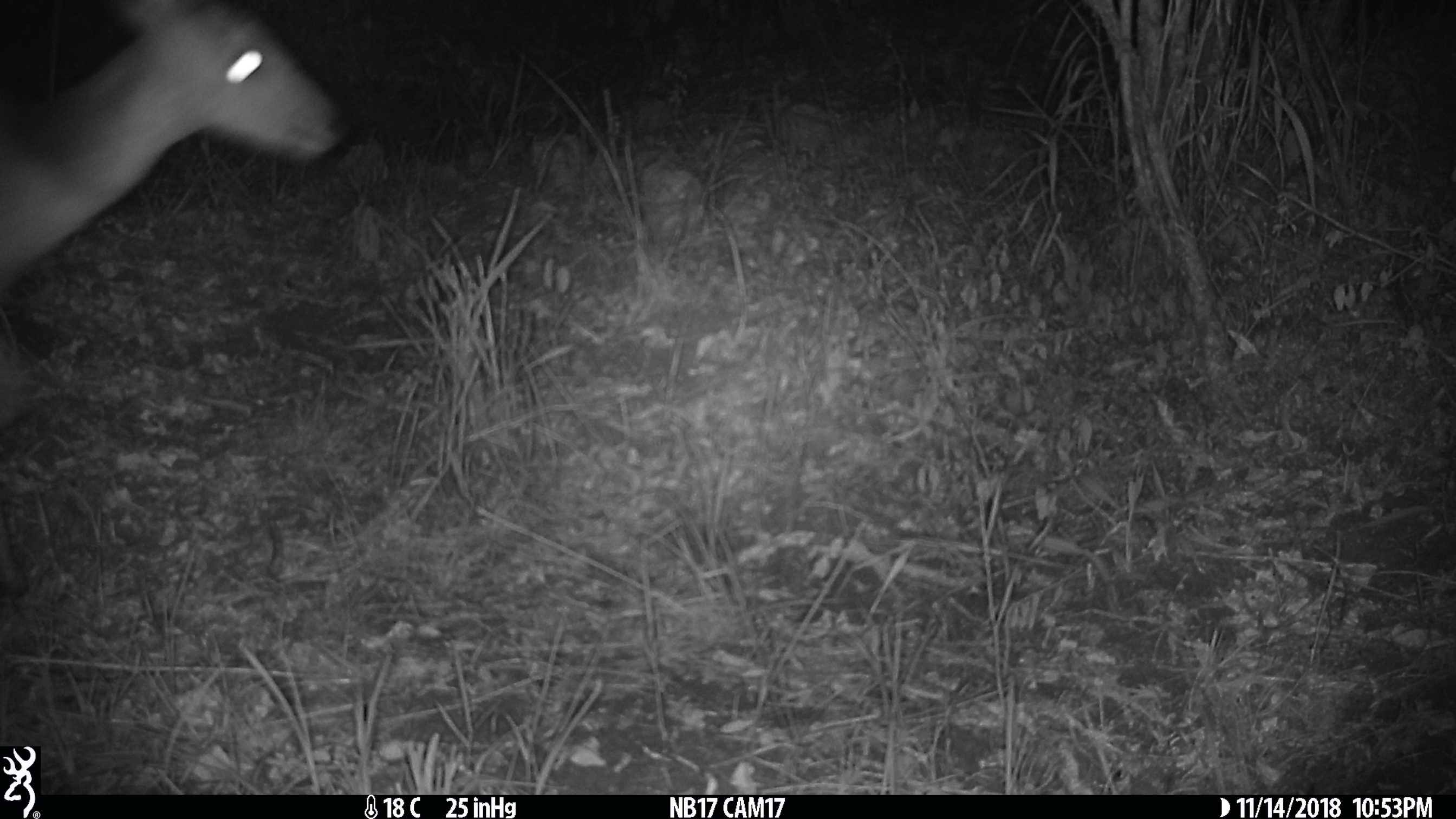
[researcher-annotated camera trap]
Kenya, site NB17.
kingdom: Animalia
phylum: Chordata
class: Mammalia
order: Artiodactyla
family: Bovidae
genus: Tragelaphus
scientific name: Tragelaphus scriptus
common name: bushbuck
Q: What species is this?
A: Bushbuck (Tragelaphus scriptus).